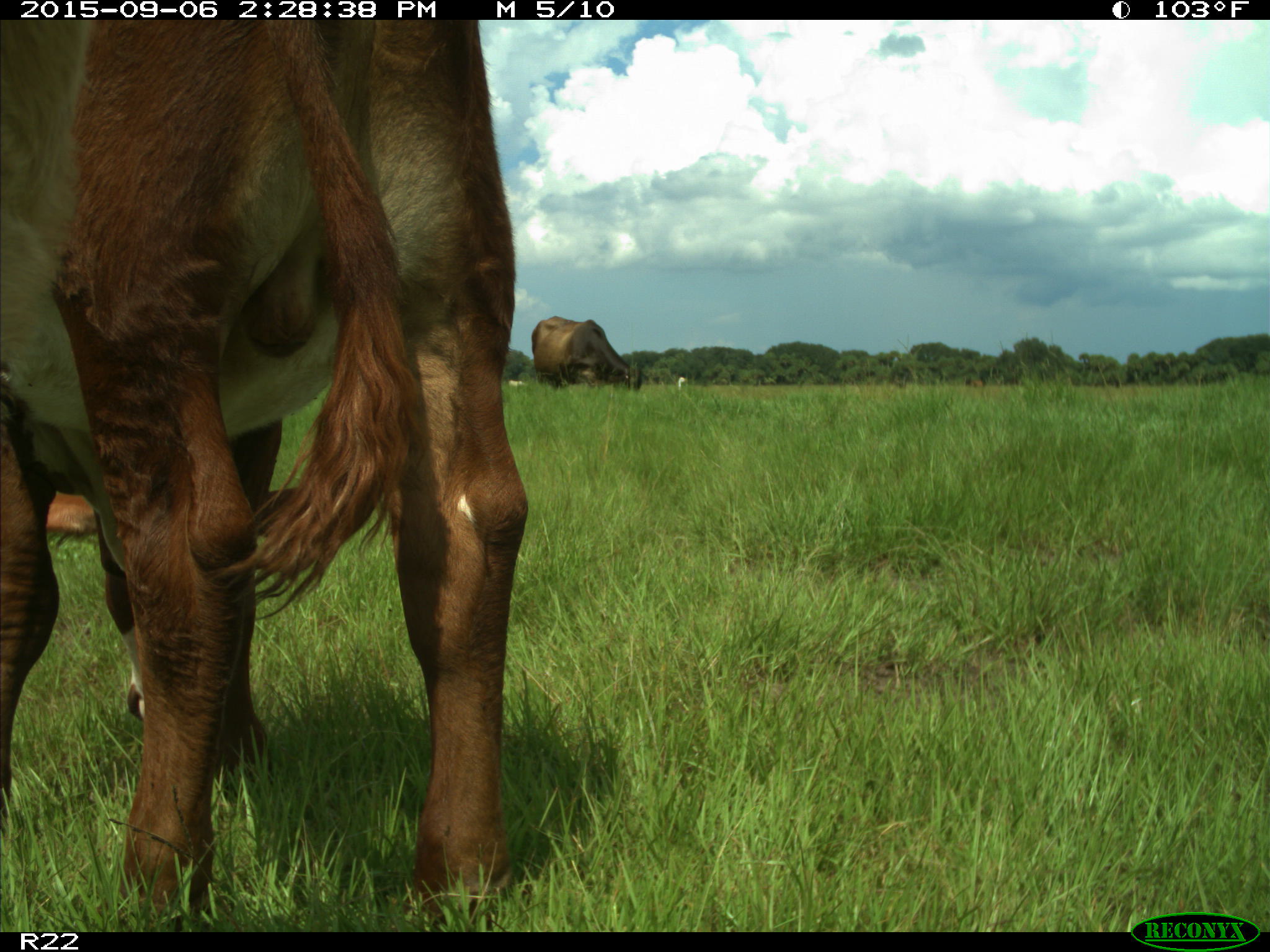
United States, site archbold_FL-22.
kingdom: Animalia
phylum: Chordata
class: Mammalia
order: Artiodactyla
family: Bovidae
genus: Bos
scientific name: Bos taurus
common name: domestic cow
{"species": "Bos taurus (domestic cow)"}